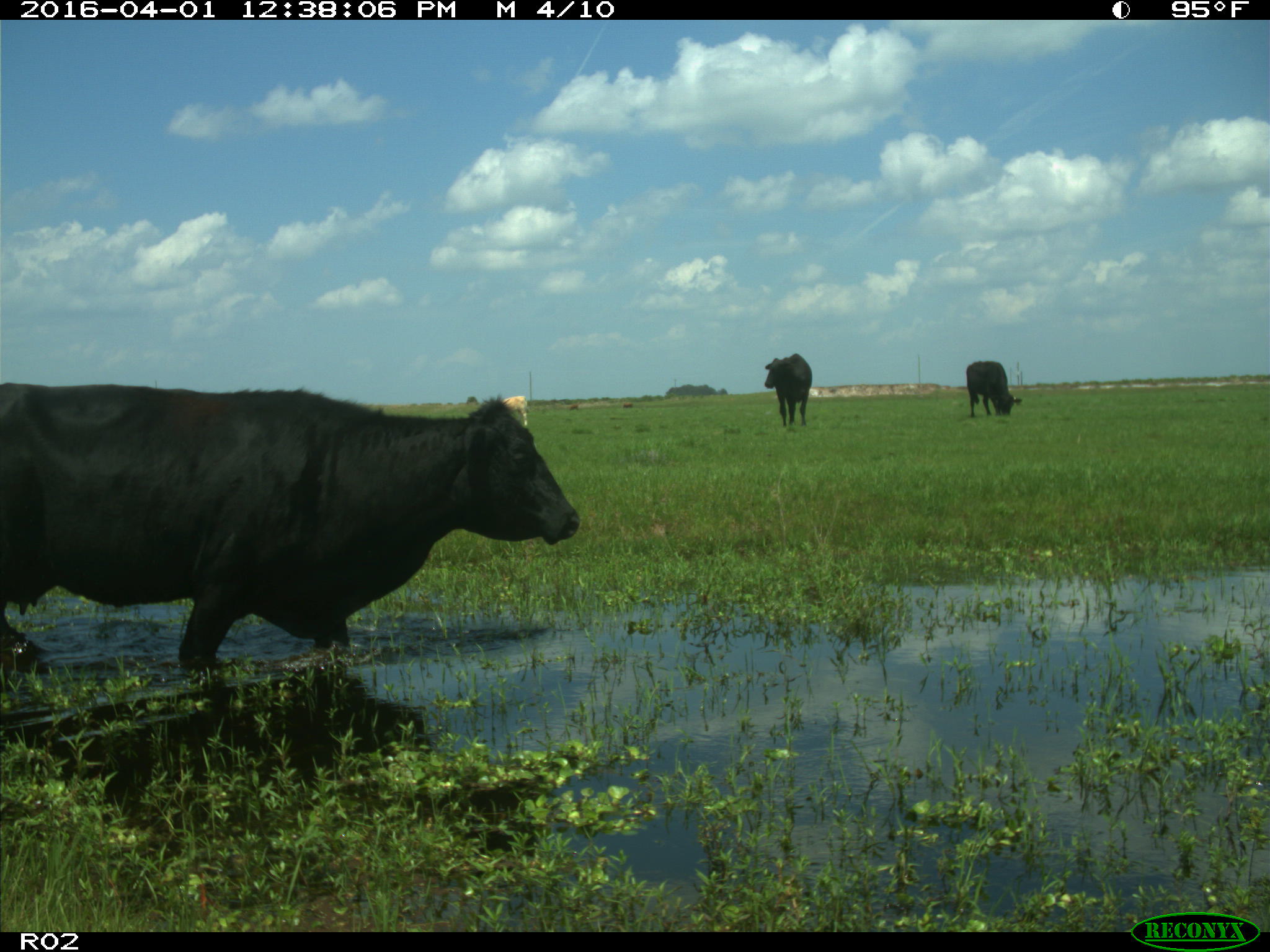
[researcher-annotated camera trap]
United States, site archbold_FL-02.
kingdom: Animalia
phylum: Chordata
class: Mammalia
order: Artiodactyla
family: Bovidae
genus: Bos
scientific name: Bos taurus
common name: domestic cow